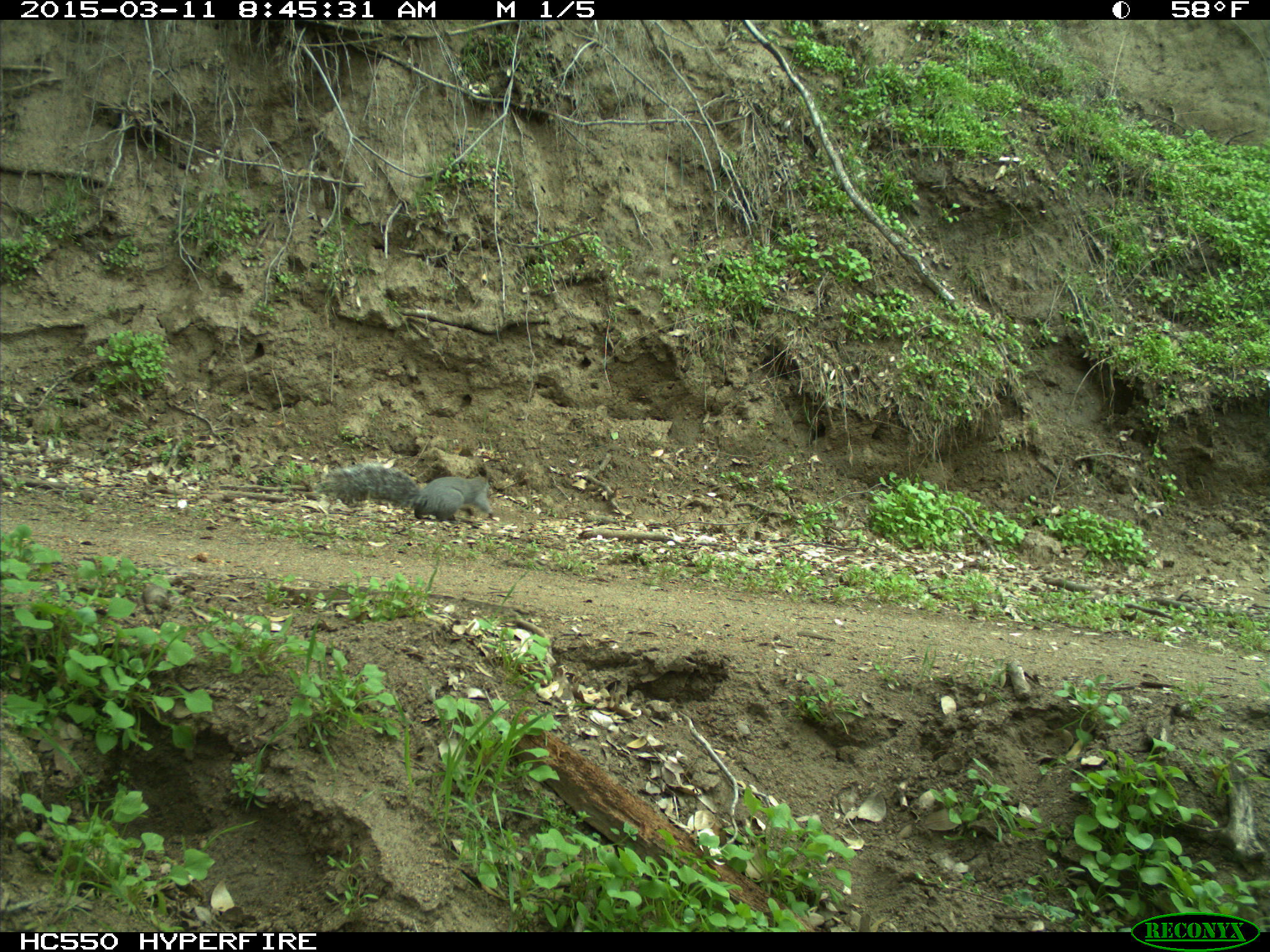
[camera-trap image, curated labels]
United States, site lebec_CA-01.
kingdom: Animalia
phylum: Chordata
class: Mammalia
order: Rodentia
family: Sciuridae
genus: Sciurus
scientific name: Sciurus carolinensis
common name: eastern gray squirrel